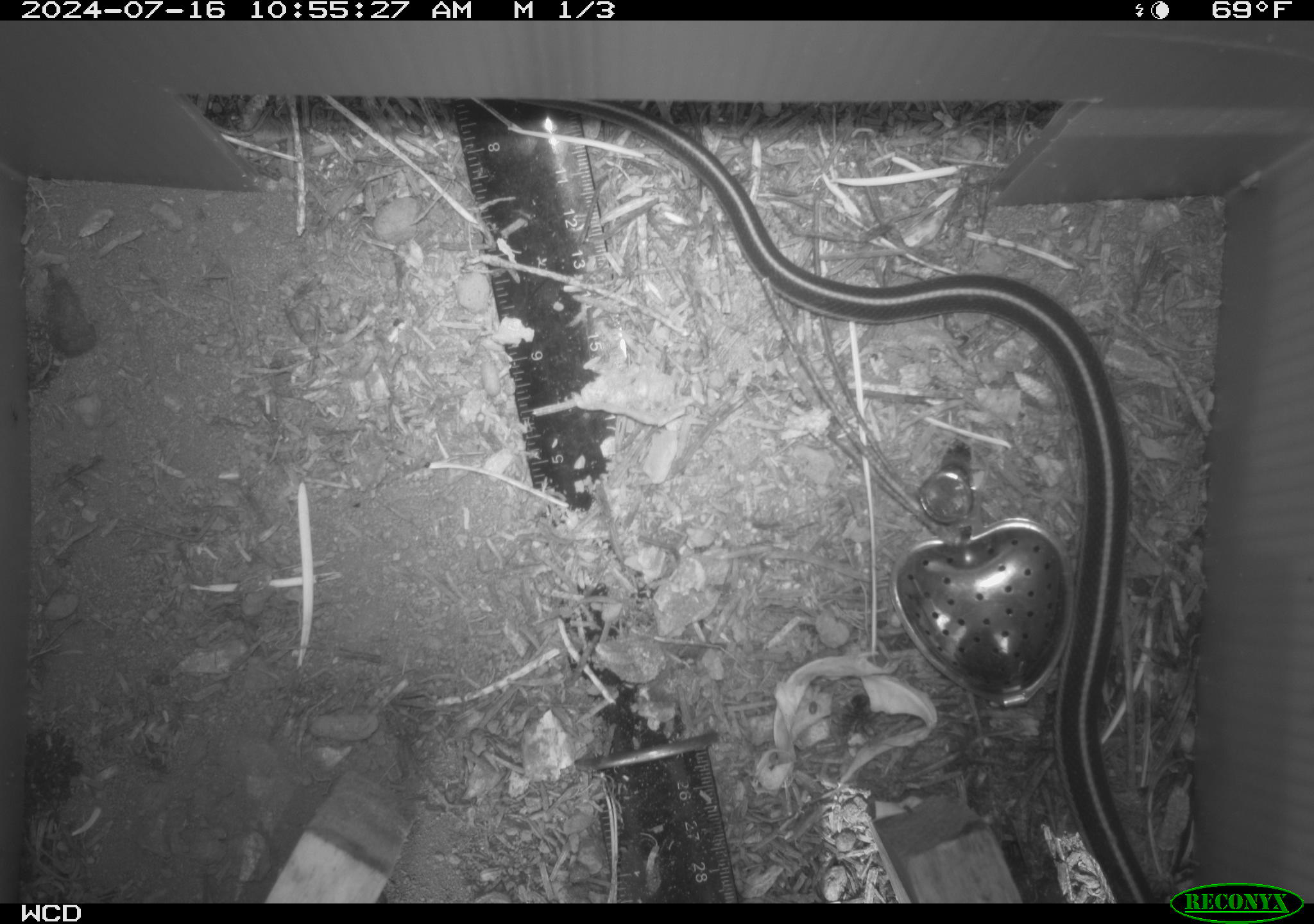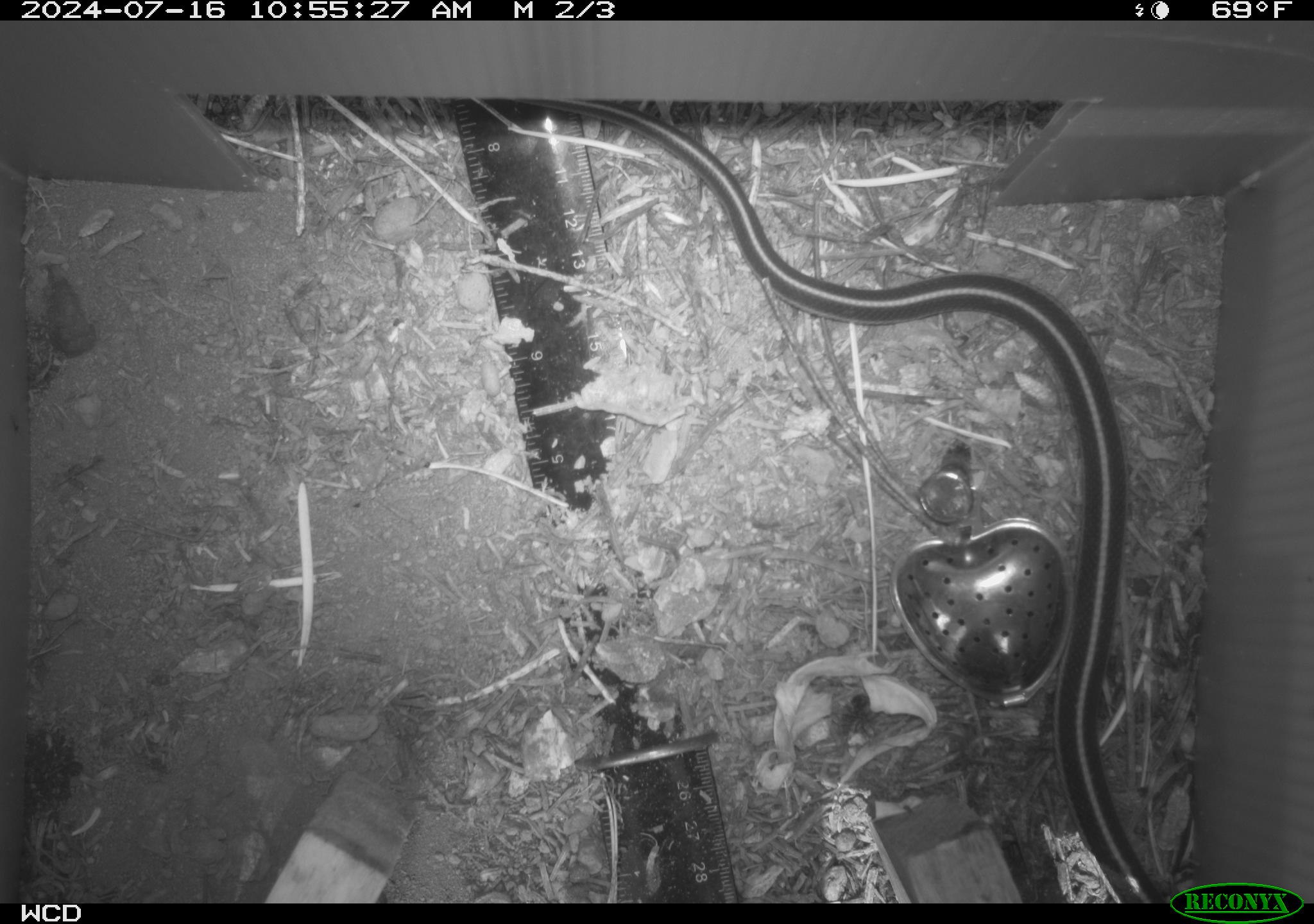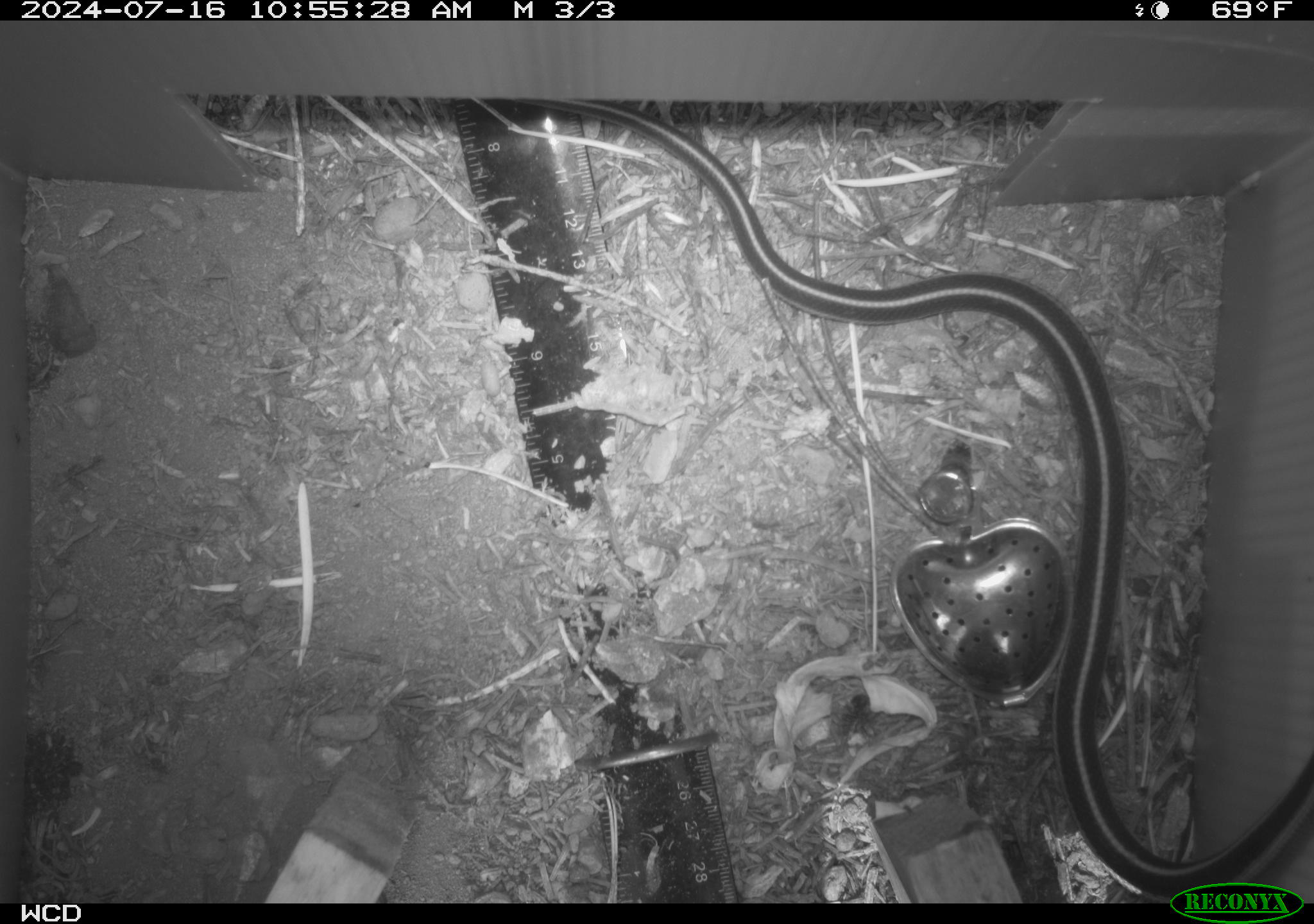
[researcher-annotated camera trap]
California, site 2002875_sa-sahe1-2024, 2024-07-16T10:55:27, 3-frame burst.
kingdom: Animalia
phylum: Chordata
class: Reptilia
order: Squamata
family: Colubridae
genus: Thamnophis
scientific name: Thamnophis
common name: american gartersnakes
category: thamnophis species